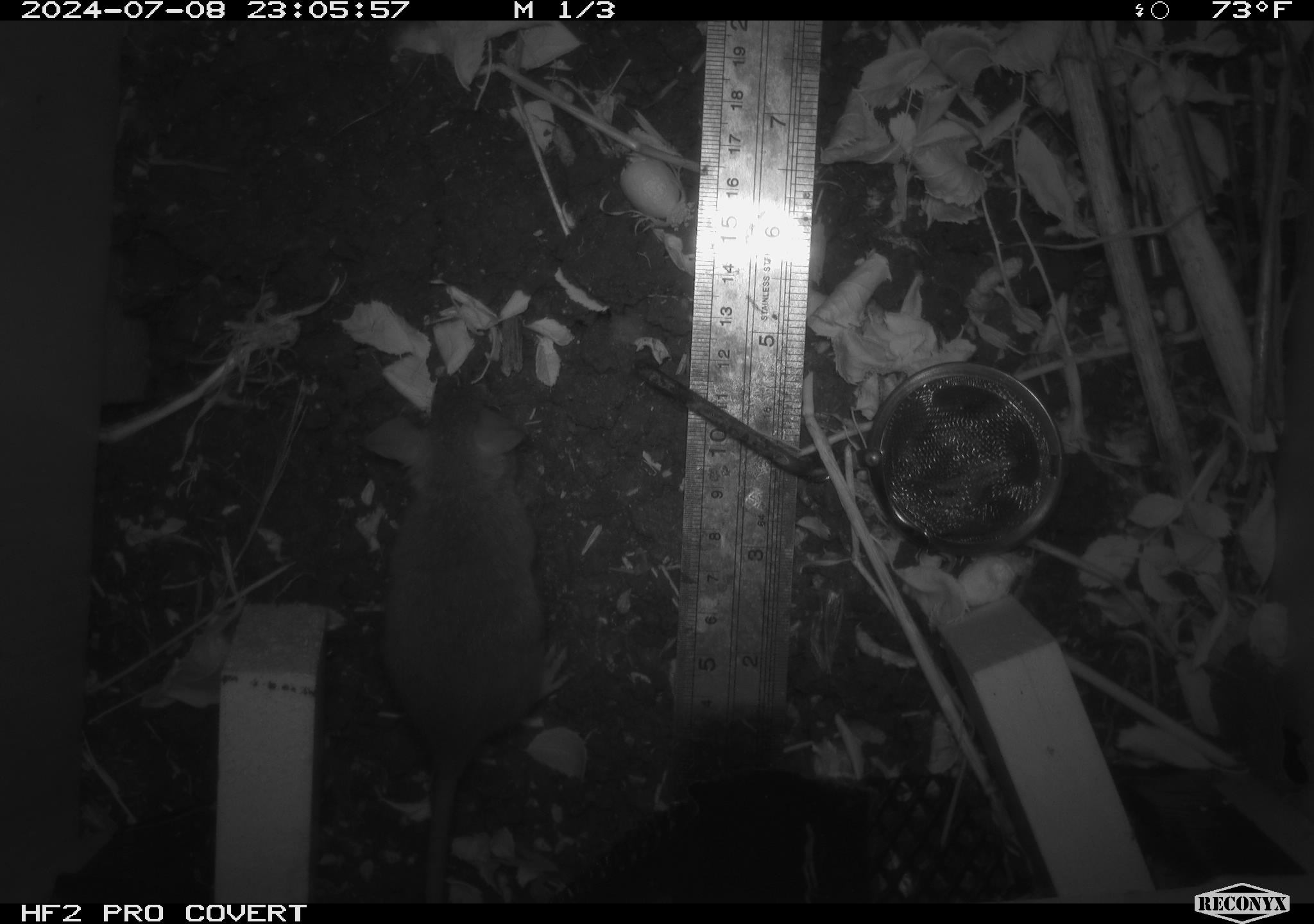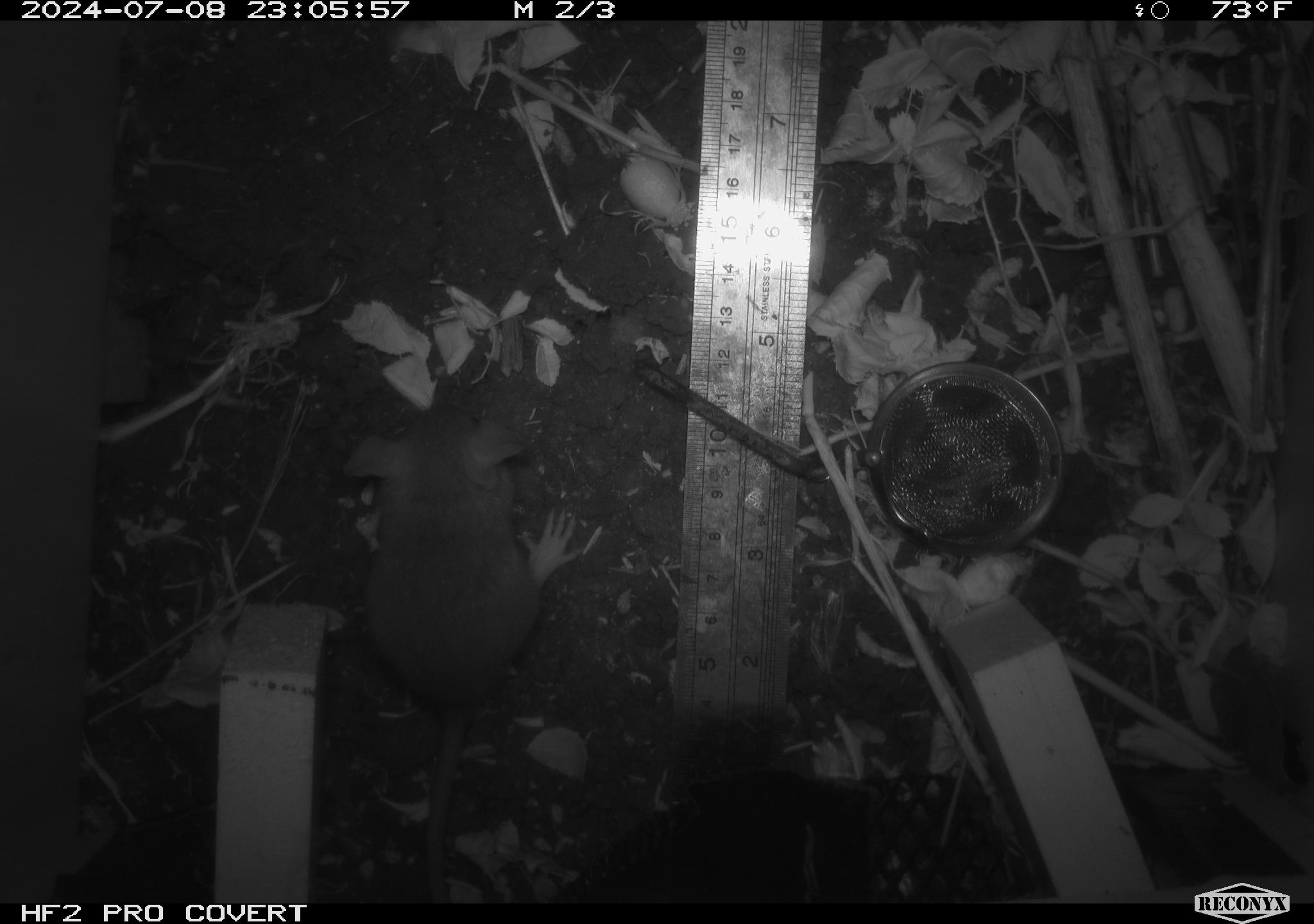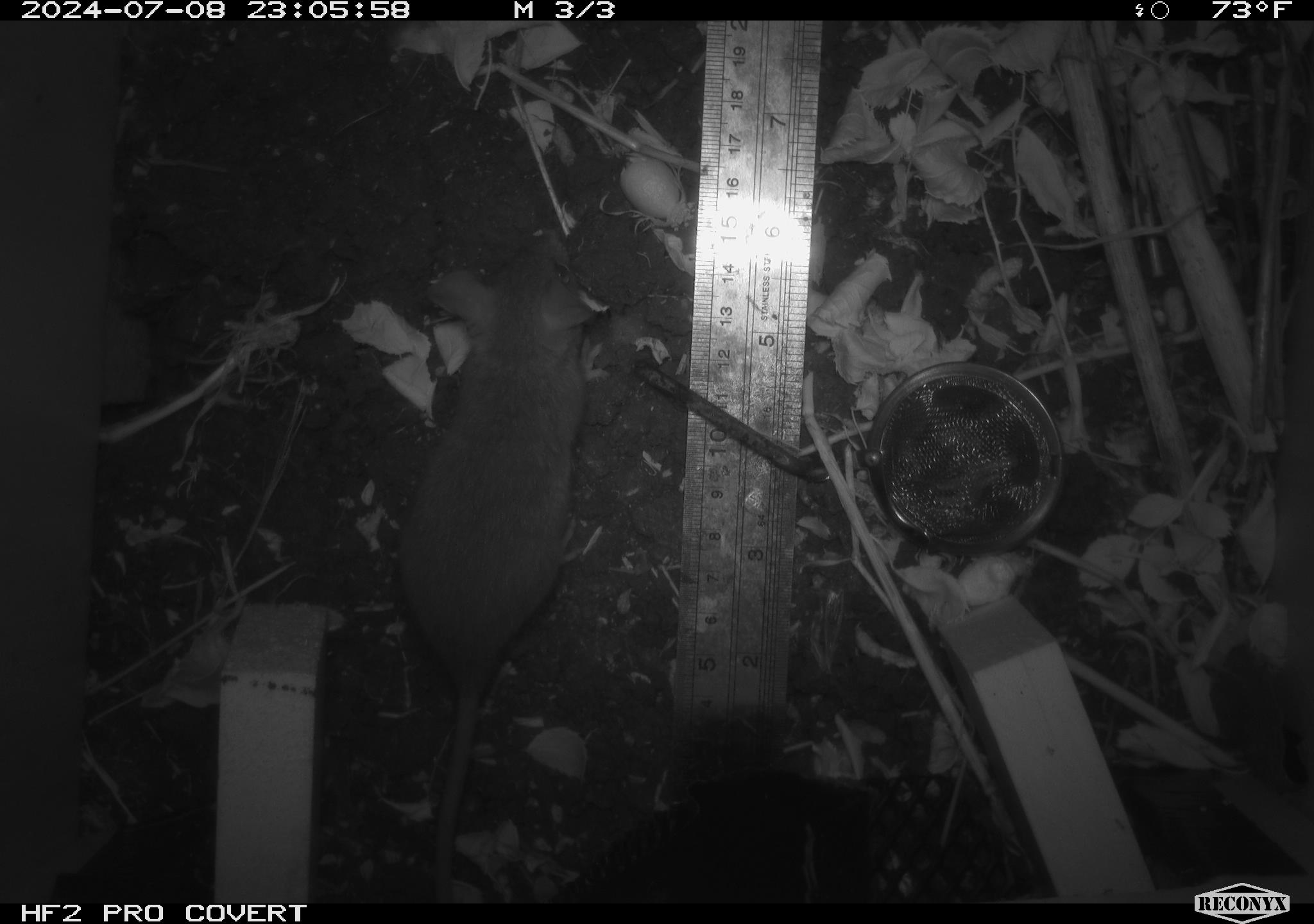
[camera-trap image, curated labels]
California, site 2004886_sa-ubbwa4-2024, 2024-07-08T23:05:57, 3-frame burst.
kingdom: Animalia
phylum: Chordata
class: Mammalia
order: Rodentia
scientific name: Rodentia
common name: woodrat or rat or mouse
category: woodrat or rat or mouse species